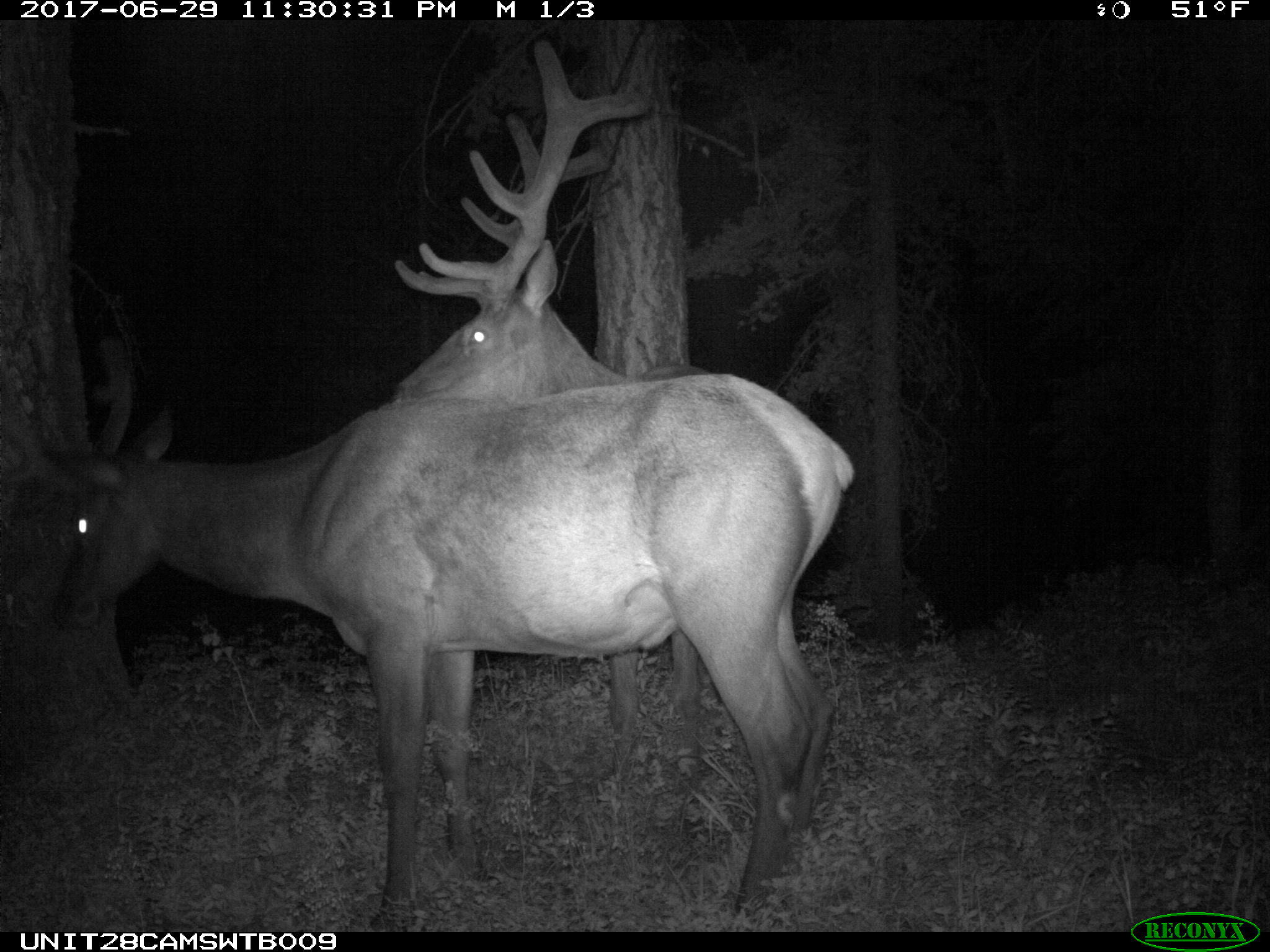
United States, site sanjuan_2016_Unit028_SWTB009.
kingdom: Animalia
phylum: Chordata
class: Mammalia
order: Artiodactyla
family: Cervidae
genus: Cervus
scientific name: Cervus elaphus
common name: red deer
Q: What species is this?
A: Cervus elaphus (red deer).